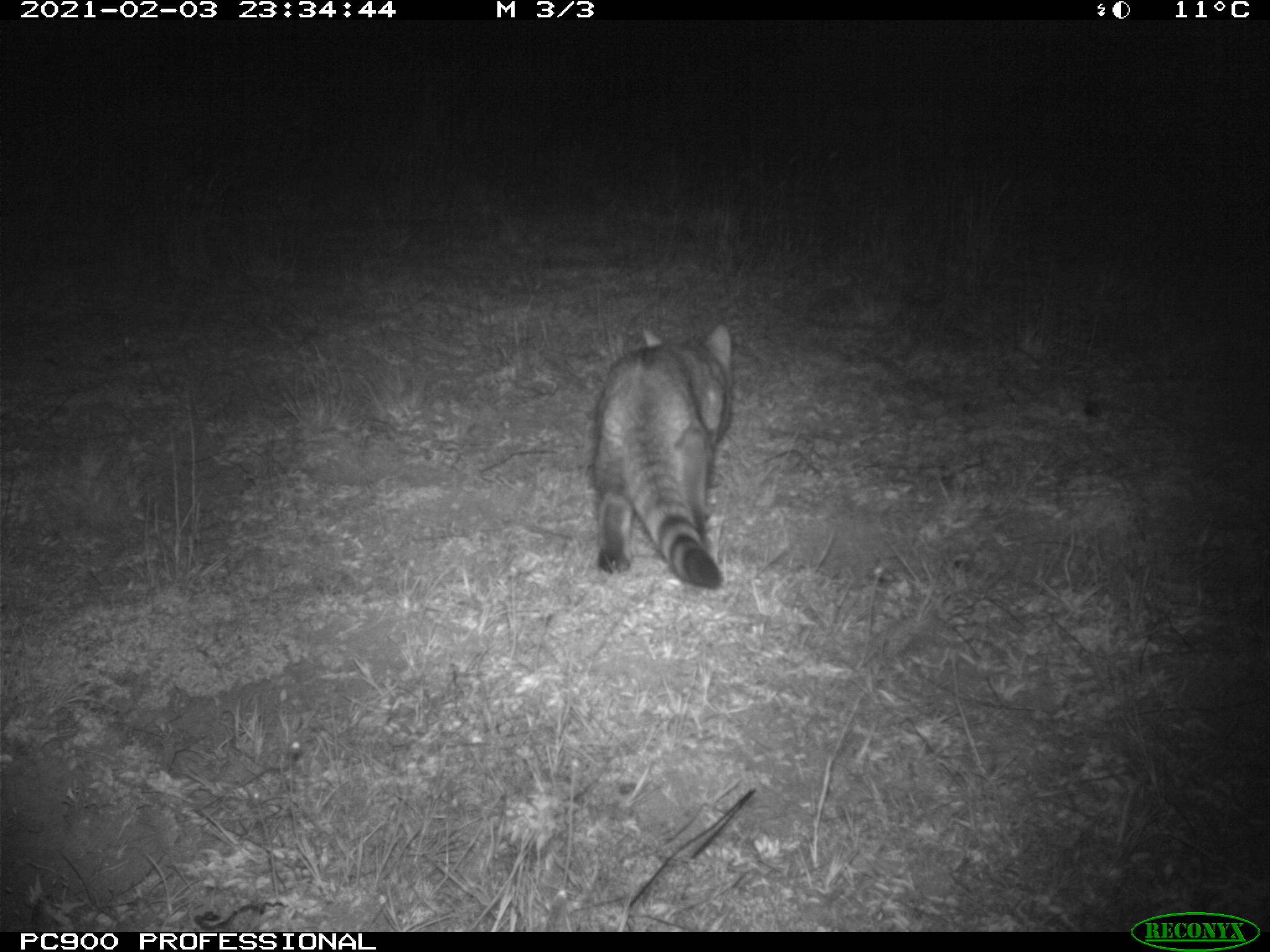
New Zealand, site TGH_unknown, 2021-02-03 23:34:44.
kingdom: Animalia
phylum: Chordata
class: Mammalia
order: Carnivora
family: Felidae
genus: Felis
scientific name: Felis catus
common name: domestic cat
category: cat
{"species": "cat (domestic cat) (Felis catus)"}